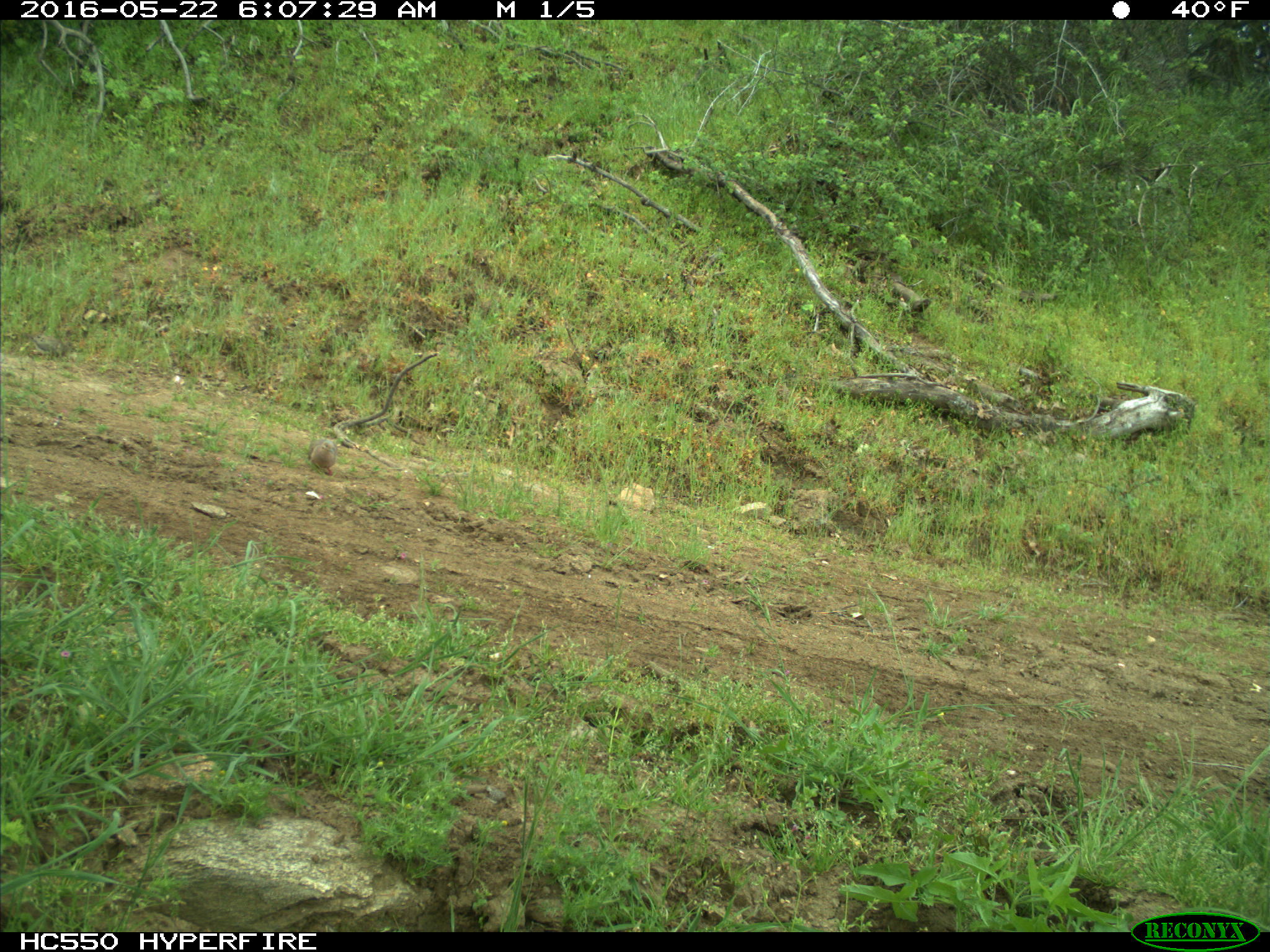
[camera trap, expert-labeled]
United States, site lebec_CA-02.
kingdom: Animalia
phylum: Chordata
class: Aves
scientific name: Aves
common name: birds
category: unidentified bird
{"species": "unidentified bird (birds) (Aves)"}